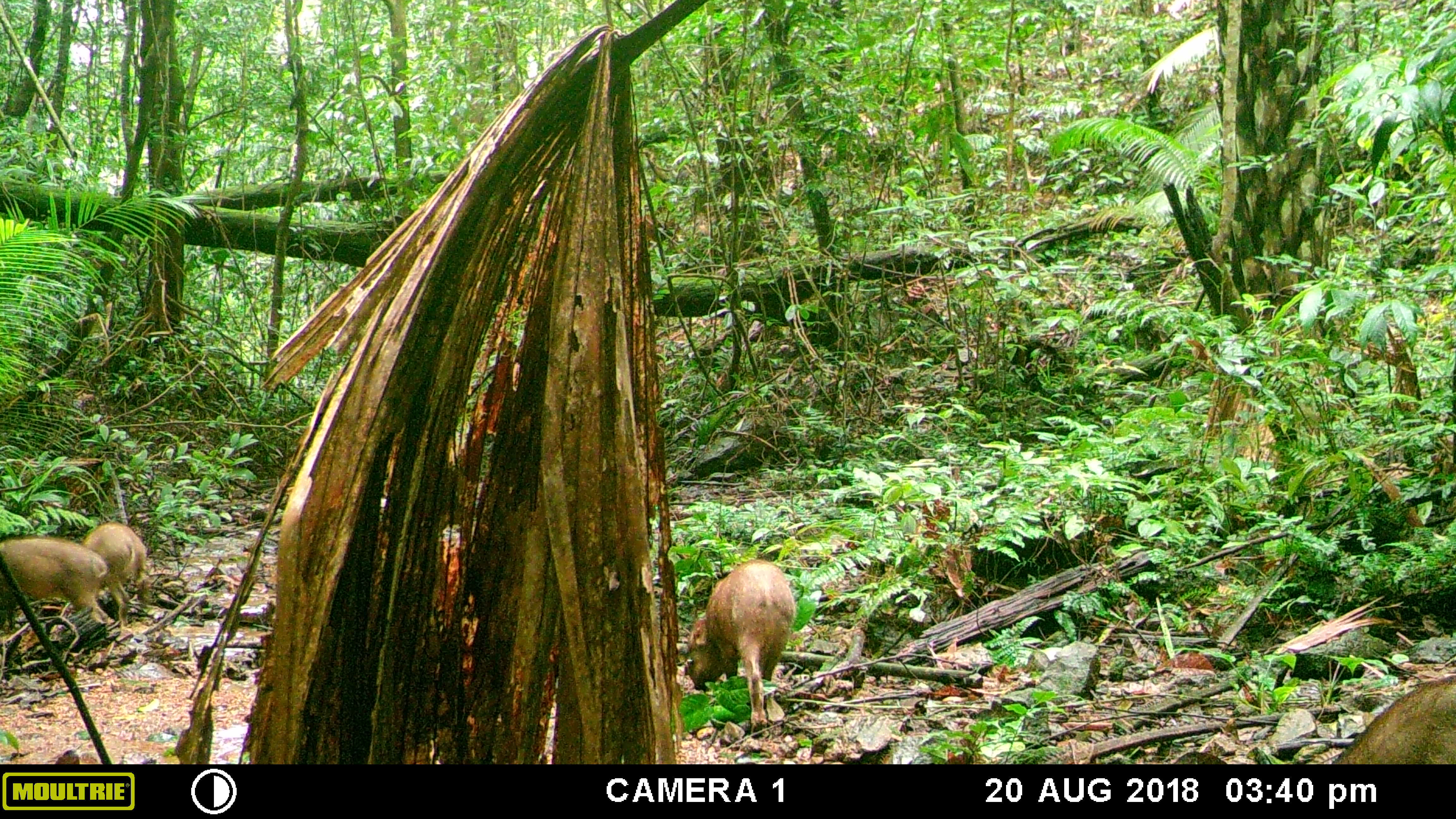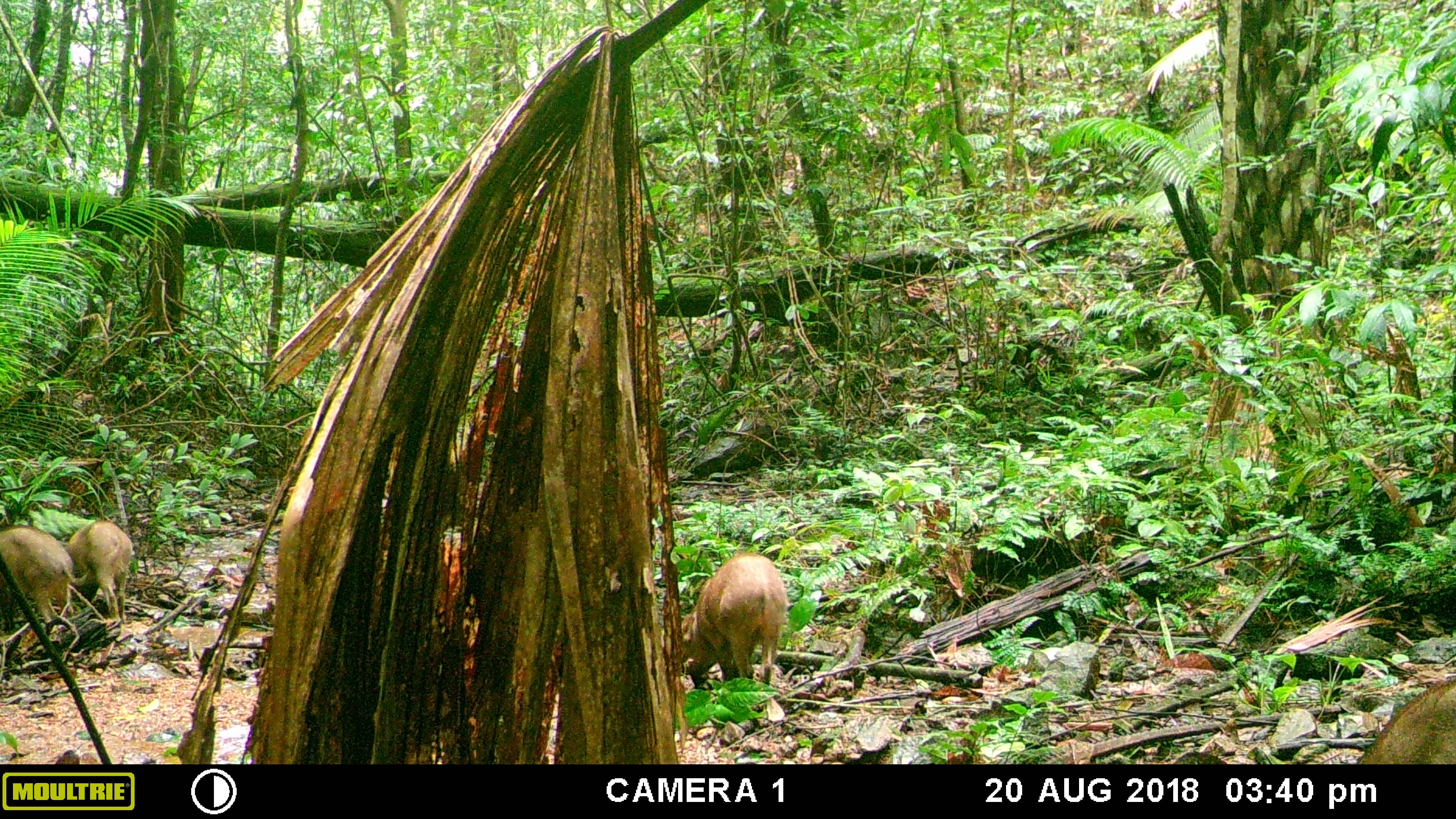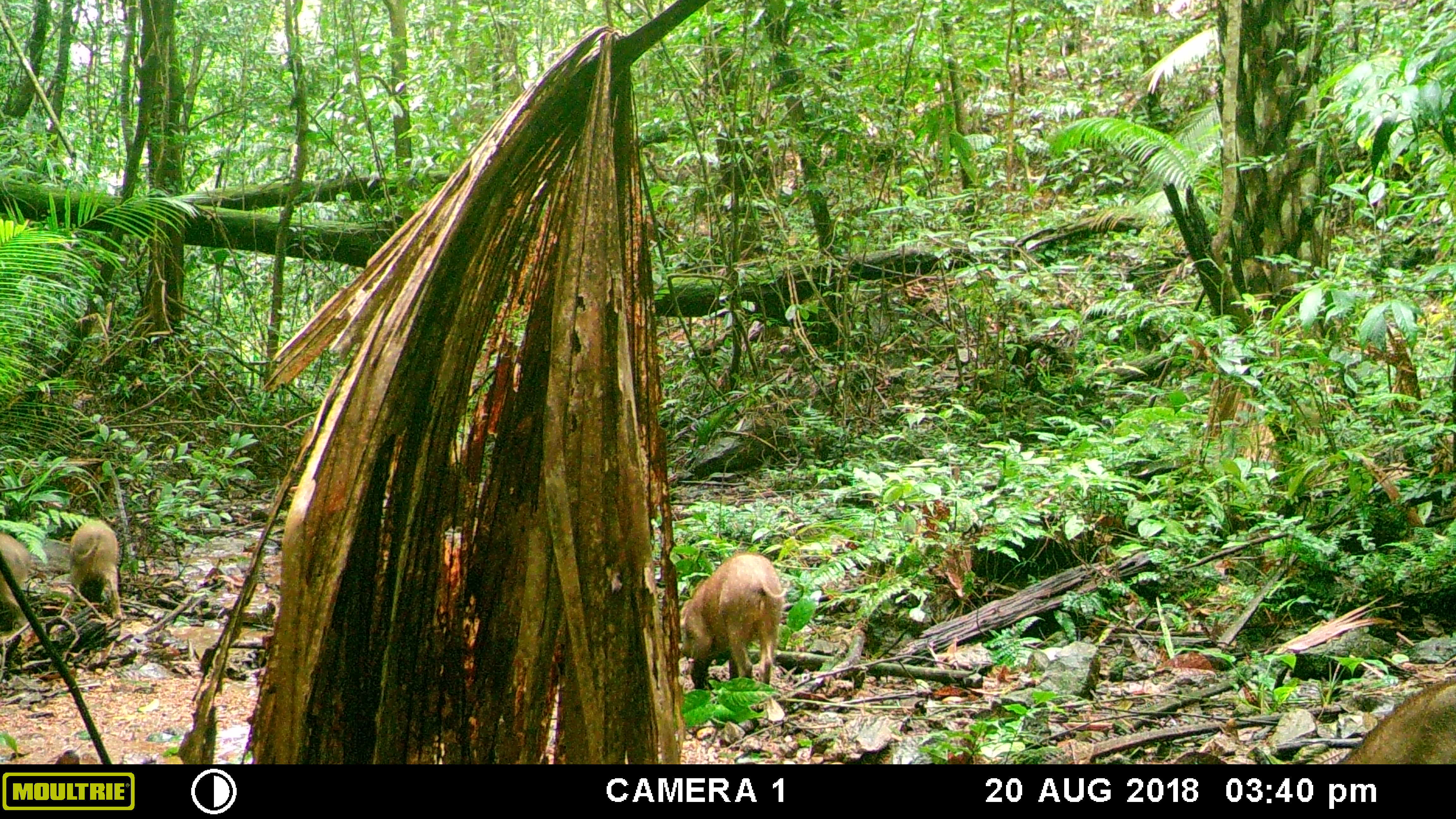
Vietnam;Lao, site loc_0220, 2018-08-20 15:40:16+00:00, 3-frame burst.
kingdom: Animalia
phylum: Chordata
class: Mammalia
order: Artiodactyla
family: Suidae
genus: Sus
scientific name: Sus scrofa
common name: eurasian wild pig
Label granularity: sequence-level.